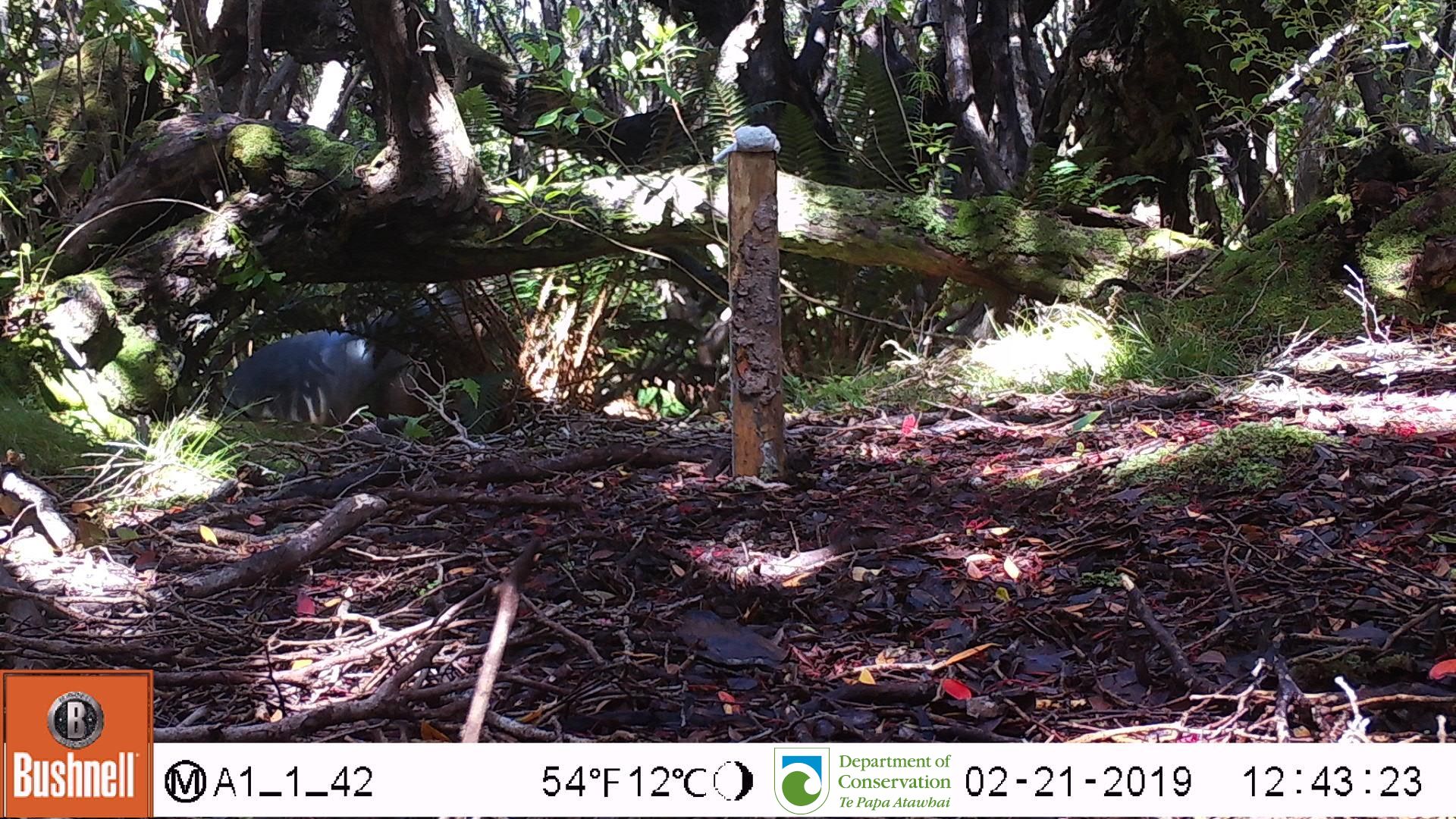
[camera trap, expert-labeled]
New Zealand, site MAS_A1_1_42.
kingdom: Animalia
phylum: Chordata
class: Mammalia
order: Carnivora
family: Otariidae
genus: Phocarctos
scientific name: Phocarctos hookeri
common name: new zealand sea lion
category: sealion